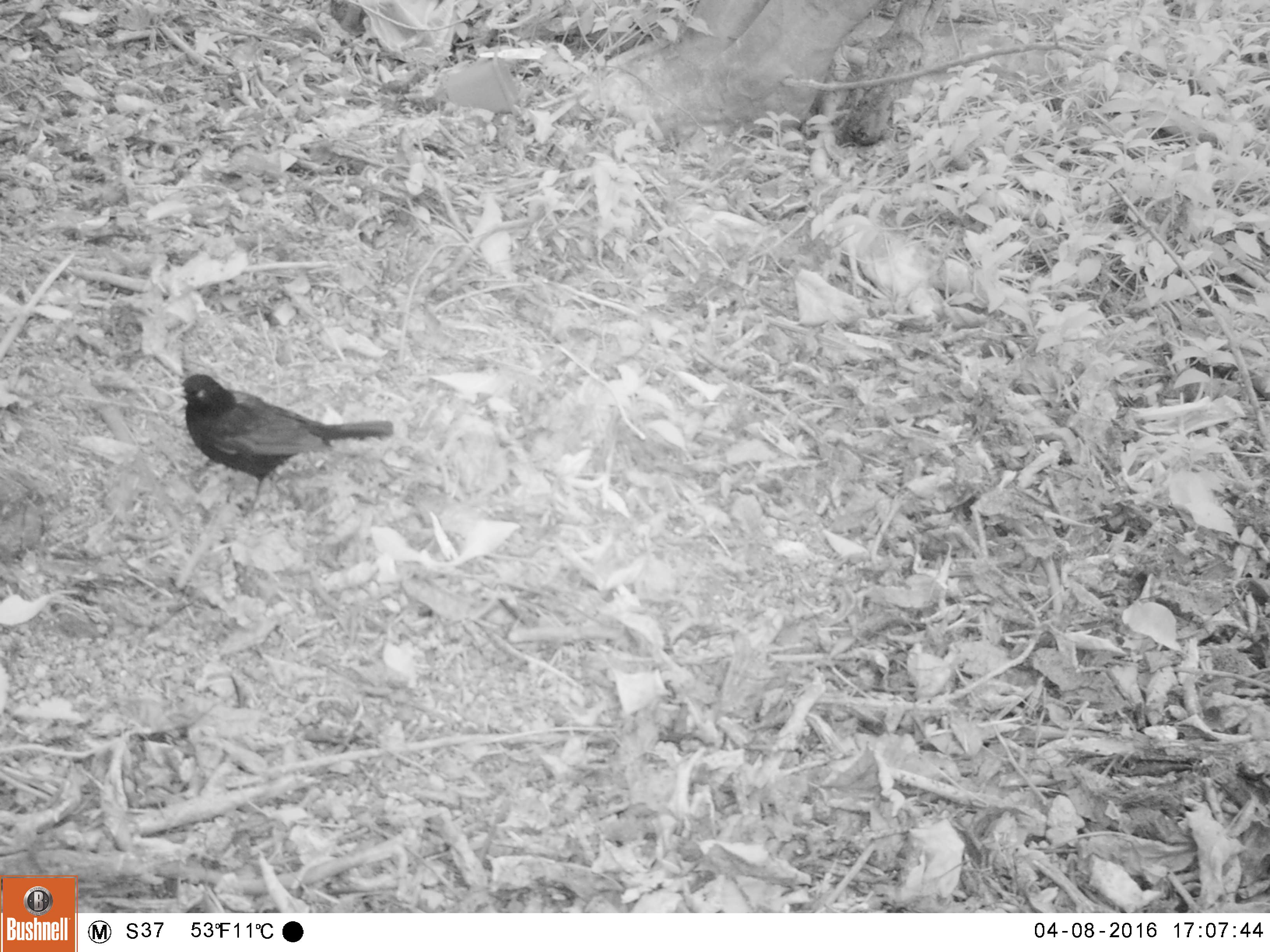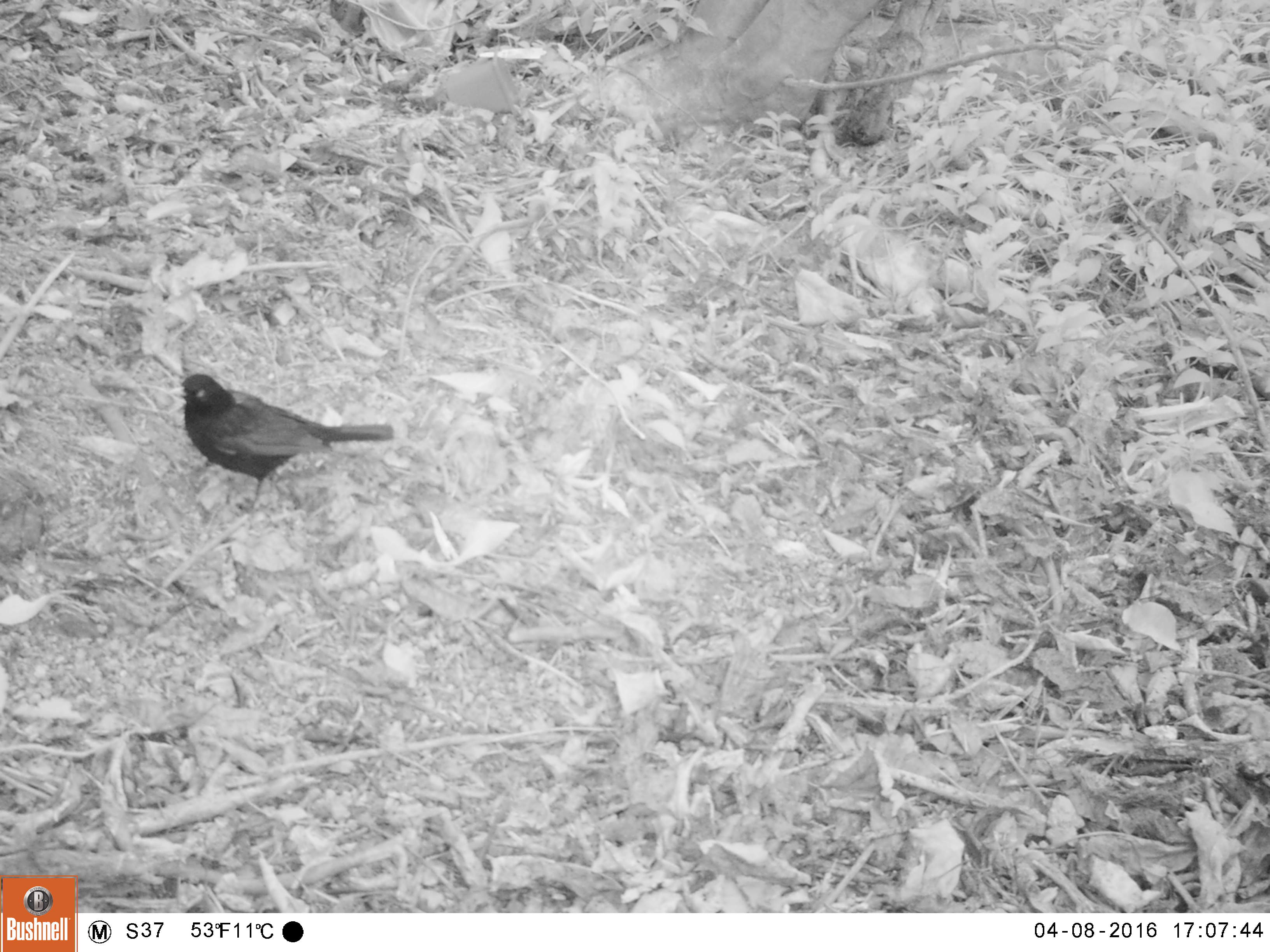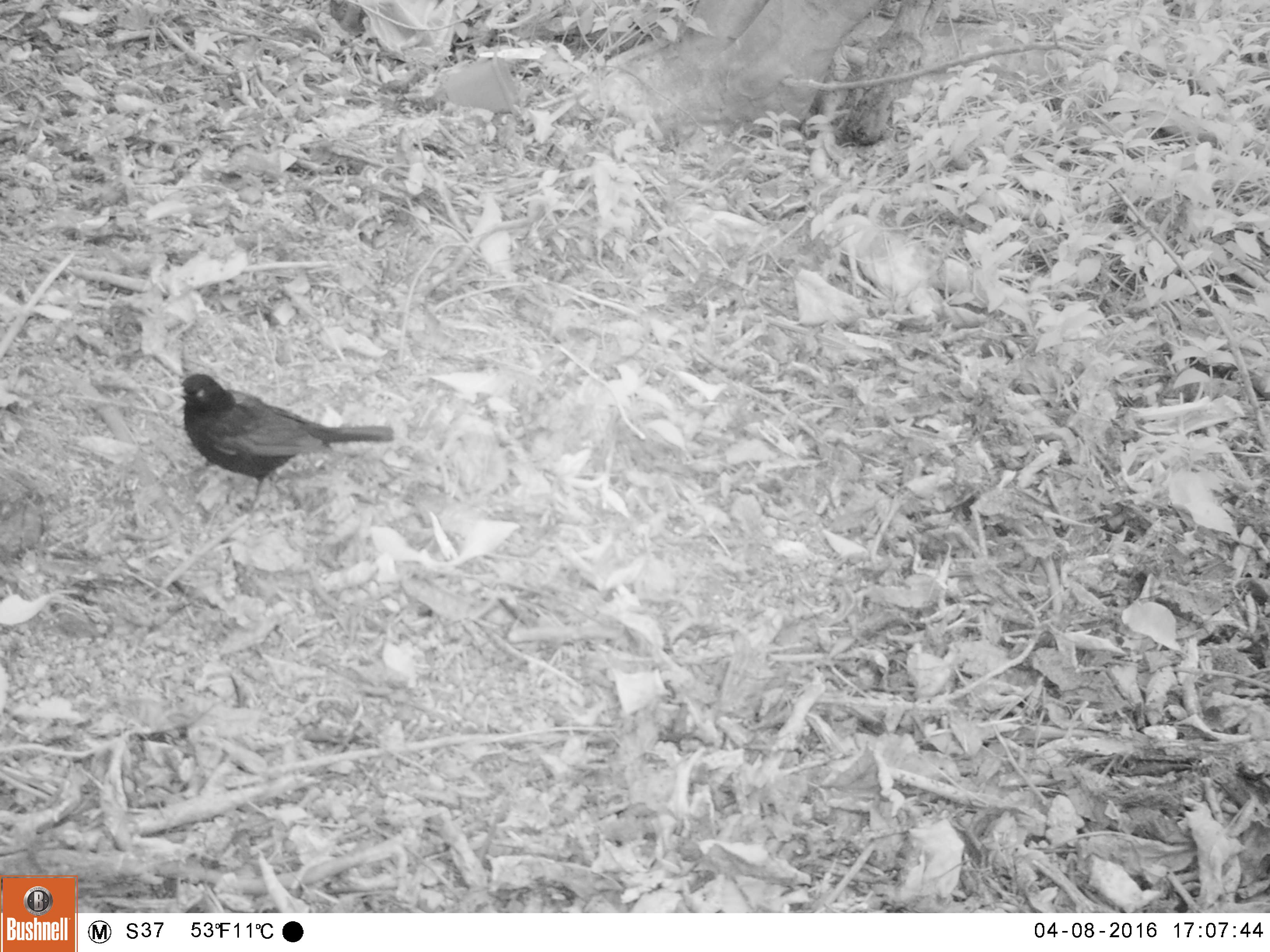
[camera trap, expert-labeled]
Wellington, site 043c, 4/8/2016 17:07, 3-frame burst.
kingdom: Animalia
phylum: Chordata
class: Aves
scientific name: Aves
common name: bird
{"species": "bird (Aves)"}